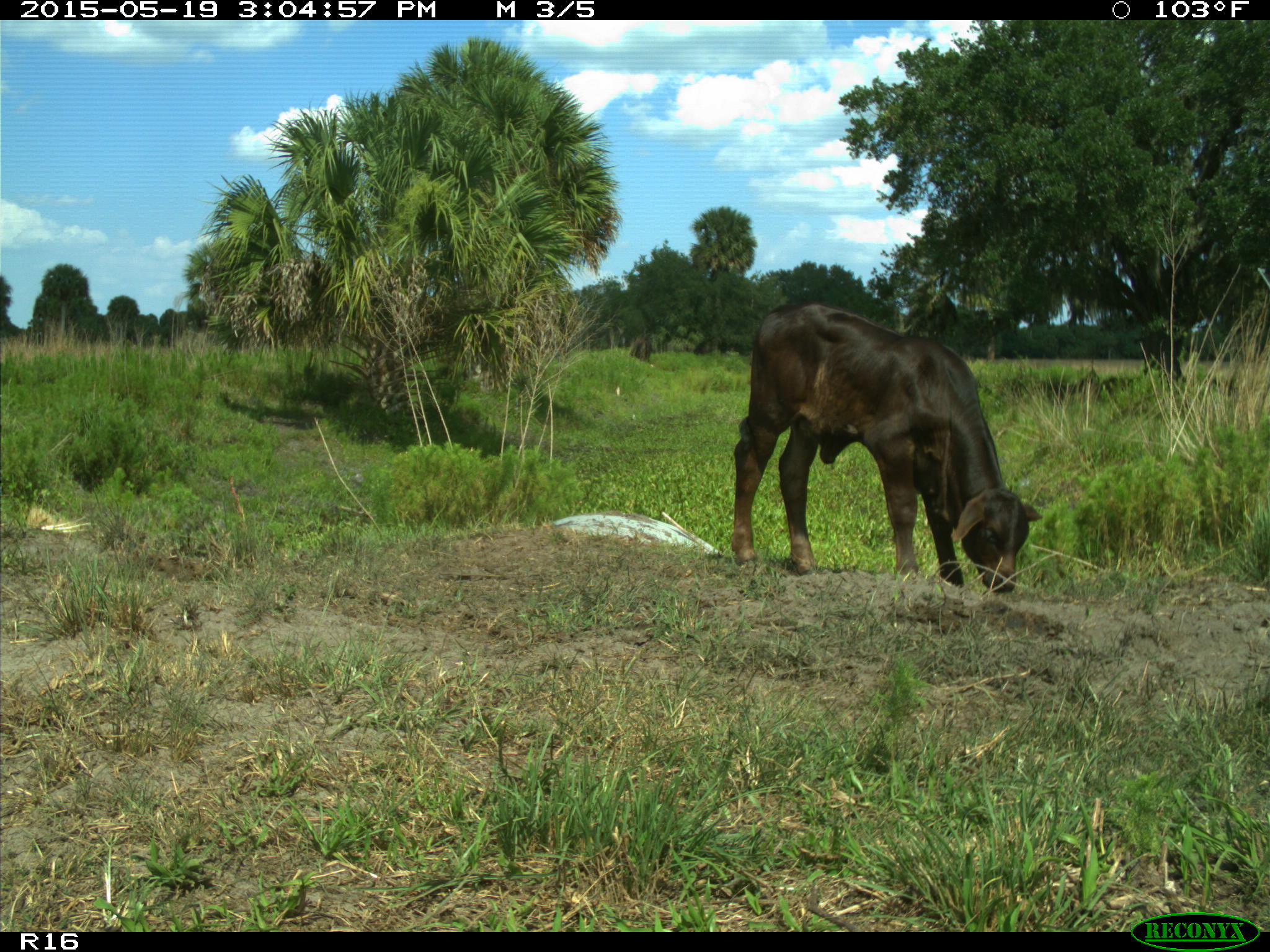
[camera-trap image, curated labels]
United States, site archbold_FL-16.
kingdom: Animalia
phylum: Chordata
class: Mammalia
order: Artiodactyla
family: Bovidae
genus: Bos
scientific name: Bos taurus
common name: domestic cow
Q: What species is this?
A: Bos taurus (domestic cow).